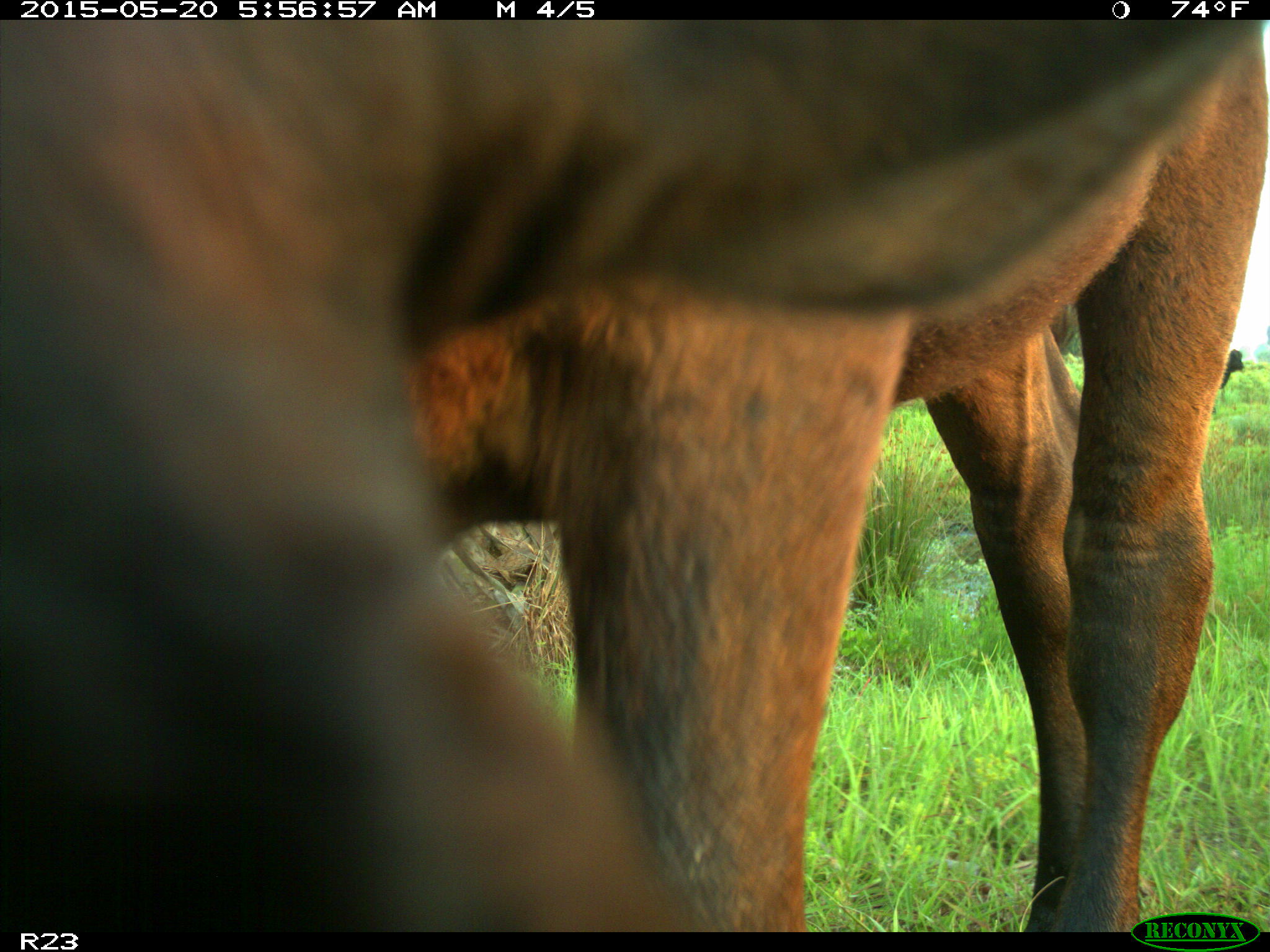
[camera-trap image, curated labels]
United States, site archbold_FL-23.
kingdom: Animalia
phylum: Chordata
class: Mammalia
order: Artiodactyla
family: Bovidae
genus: Bos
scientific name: Bos taurus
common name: domestic cow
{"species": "Bos taurus (domestic cow)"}